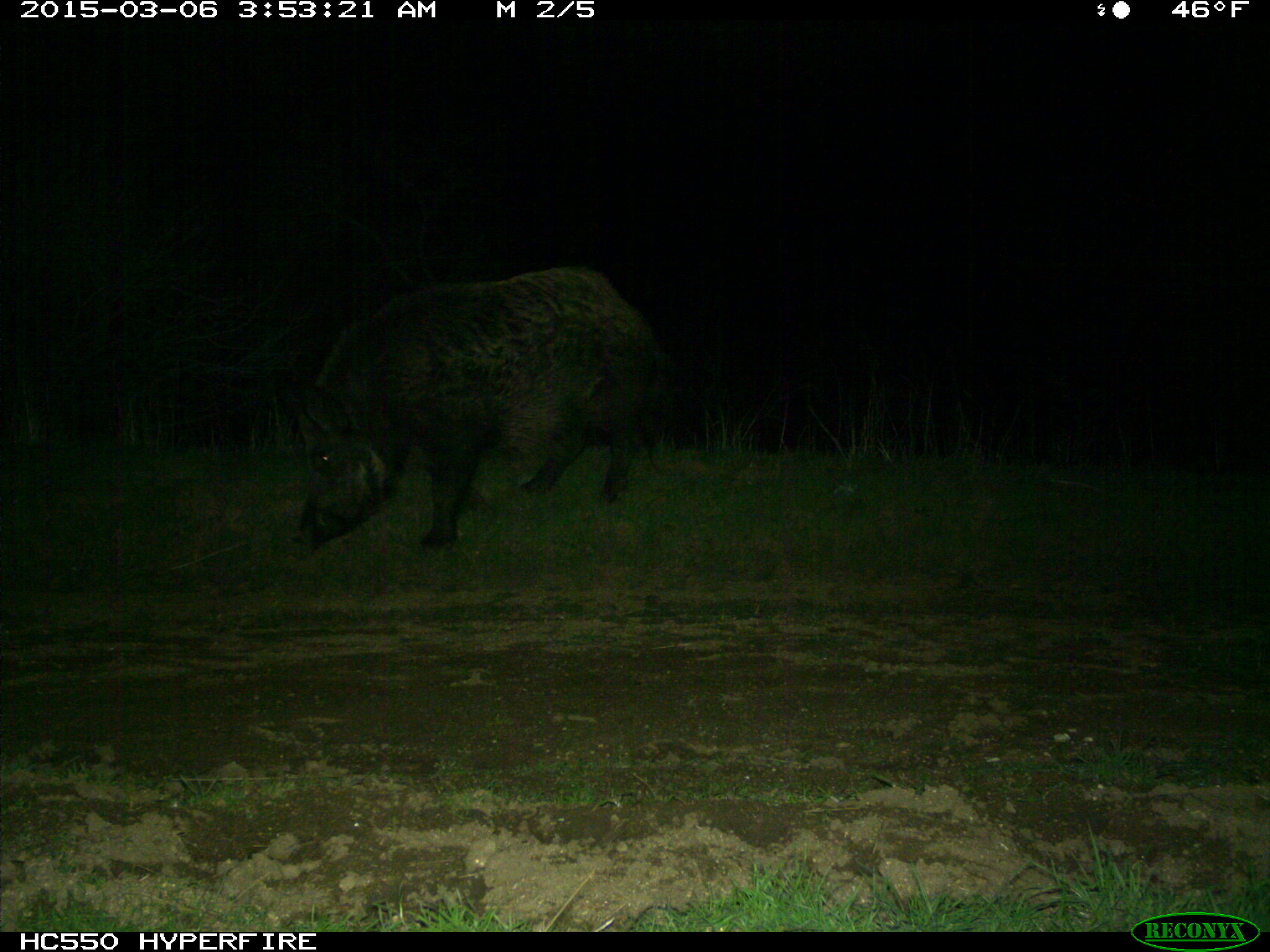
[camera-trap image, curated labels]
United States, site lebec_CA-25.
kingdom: Animalia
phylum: Chordata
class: Mammalia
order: Artiodactyla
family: Suidae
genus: Sus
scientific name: Sus scrofa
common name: wild boar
Sus scrofa (wild boar).